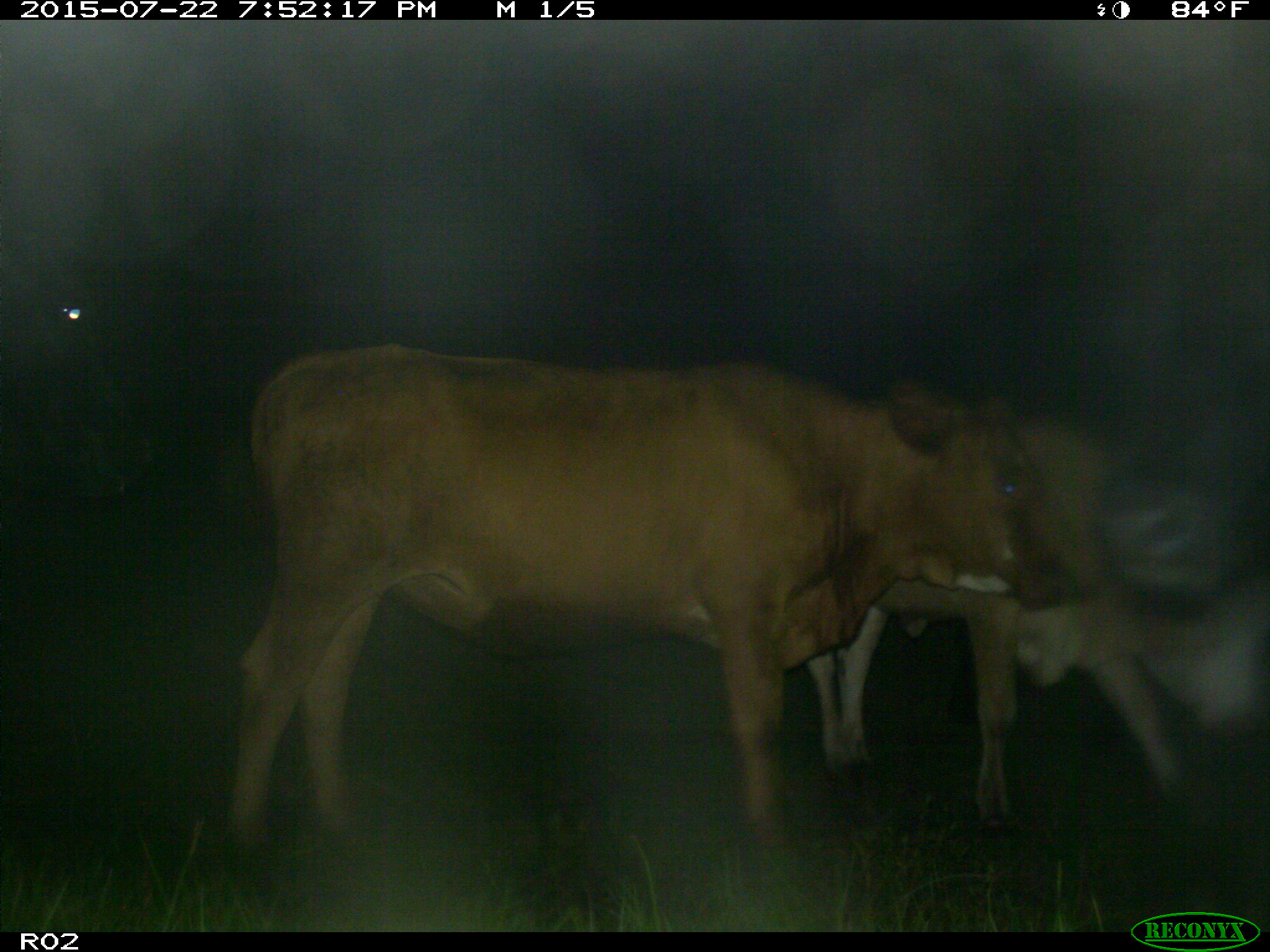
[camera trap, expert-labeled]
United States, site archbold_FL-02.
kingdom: Animalia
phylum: Chordata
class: Mammalia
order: Artiodactyla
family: Bovidae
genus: Bos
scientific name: Bos taurus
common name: domestic cow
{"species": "Bos taurus (domestic cow)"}